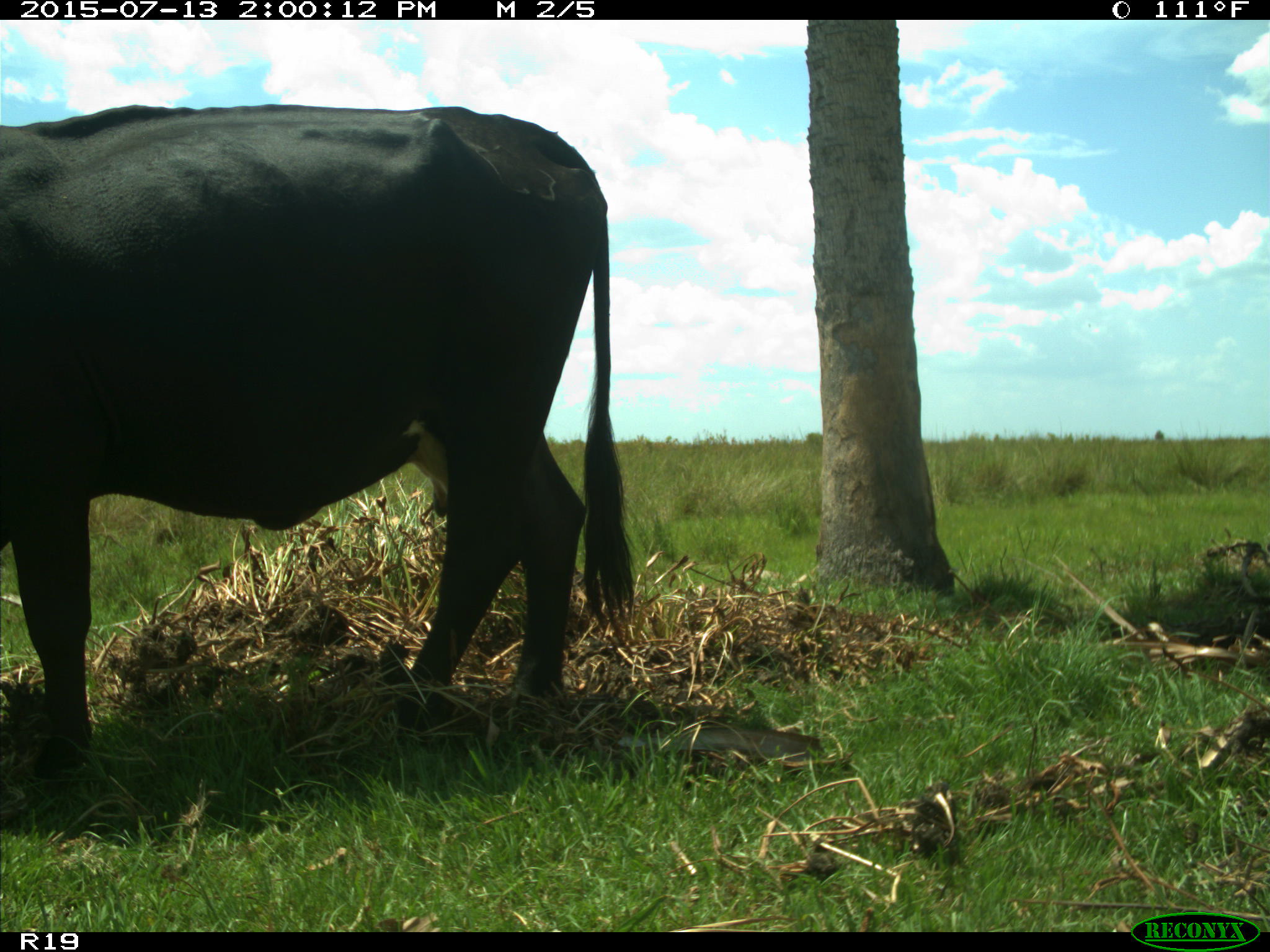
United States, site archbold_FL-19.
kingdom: Animalia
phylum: Chordata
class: Mammalia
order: Artiodactyla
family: Bovidae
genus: Bos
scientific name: Bos taurus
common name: domestic cow